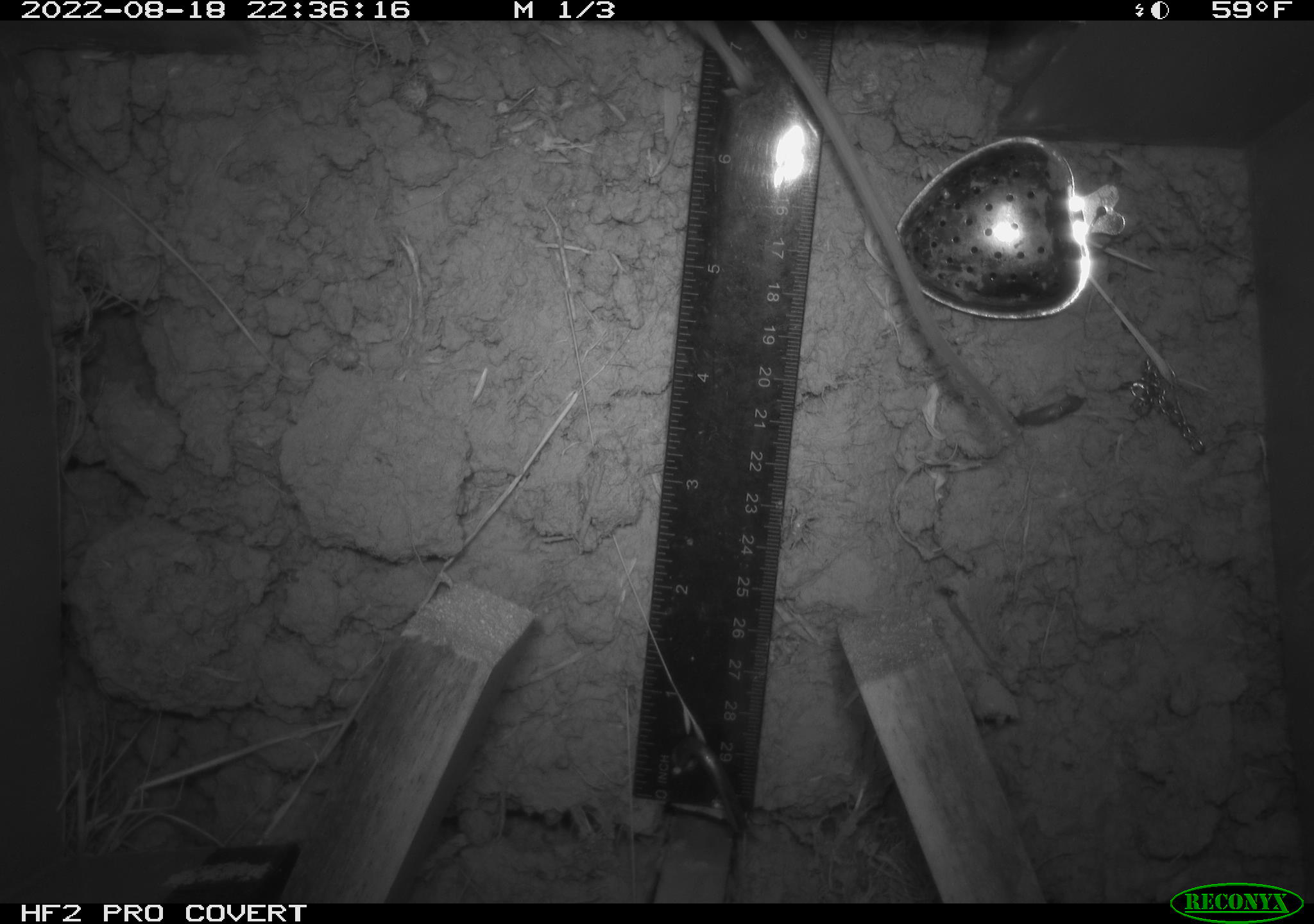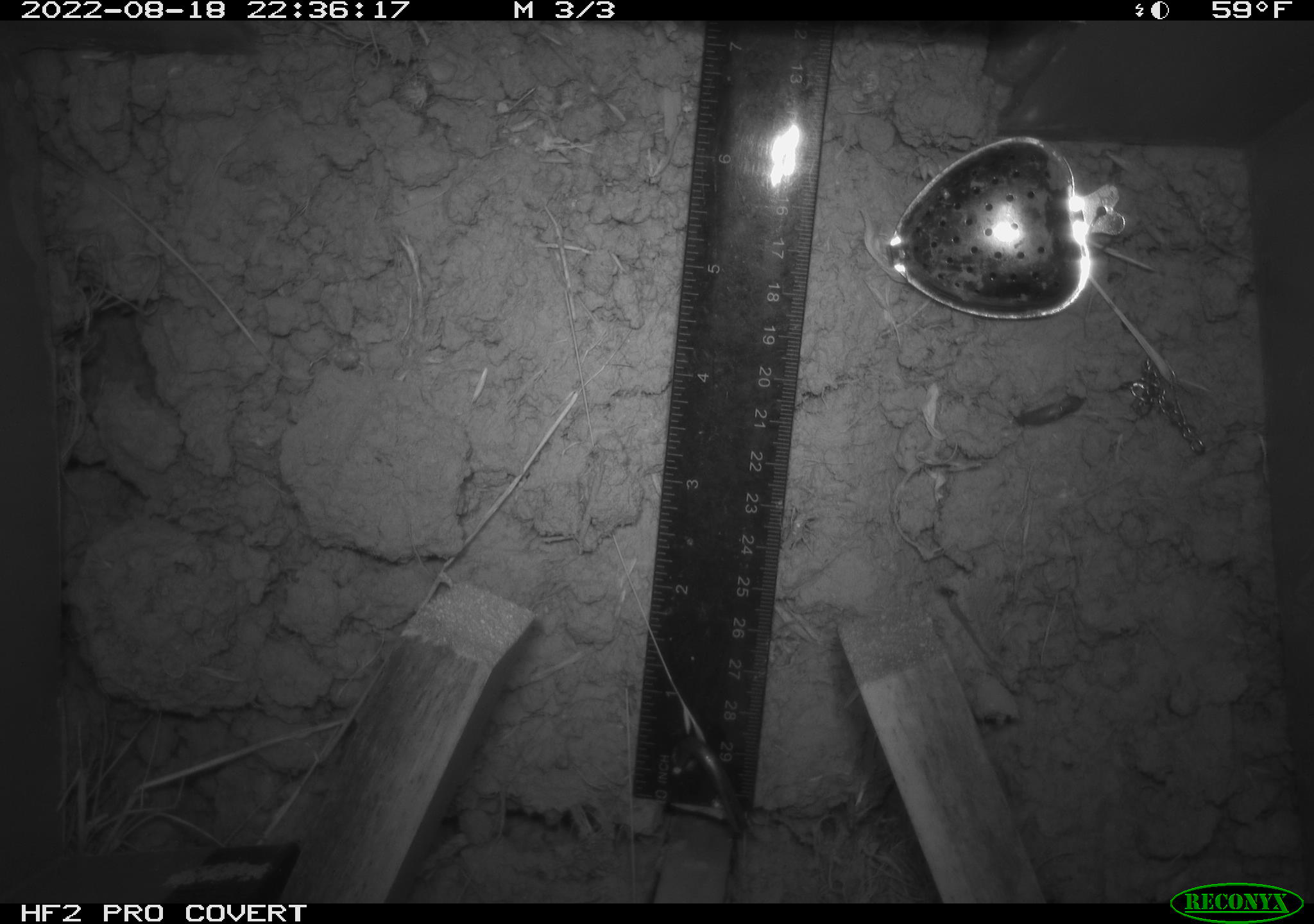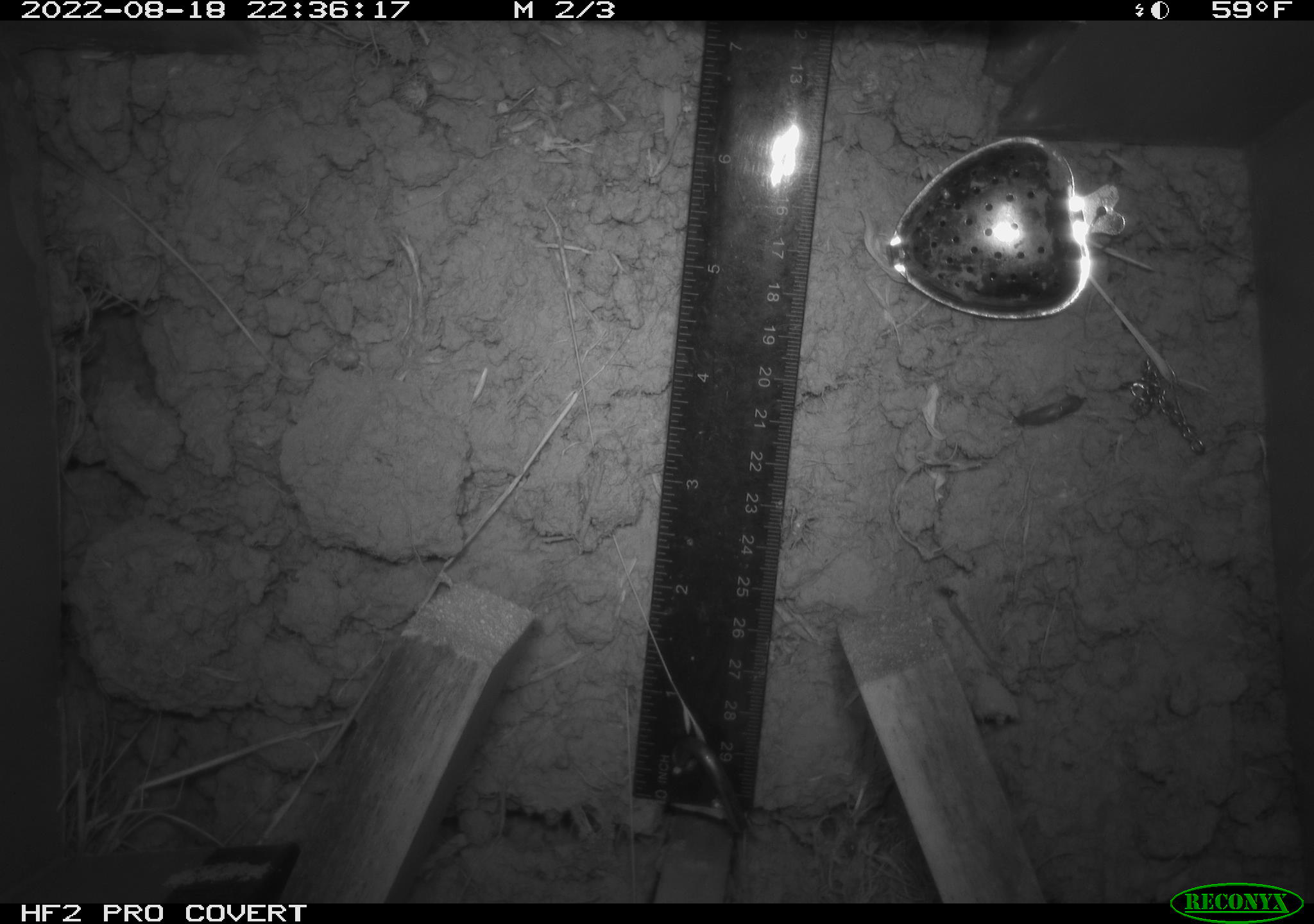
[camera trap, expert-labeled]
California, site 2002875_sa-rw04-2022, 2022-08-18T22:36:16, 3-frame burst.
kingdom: Animalia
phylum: Chordata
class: Mammalia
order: Rodentia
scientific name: Rodentia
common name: mouse species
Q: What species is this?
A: Mouse species (Rodentia).